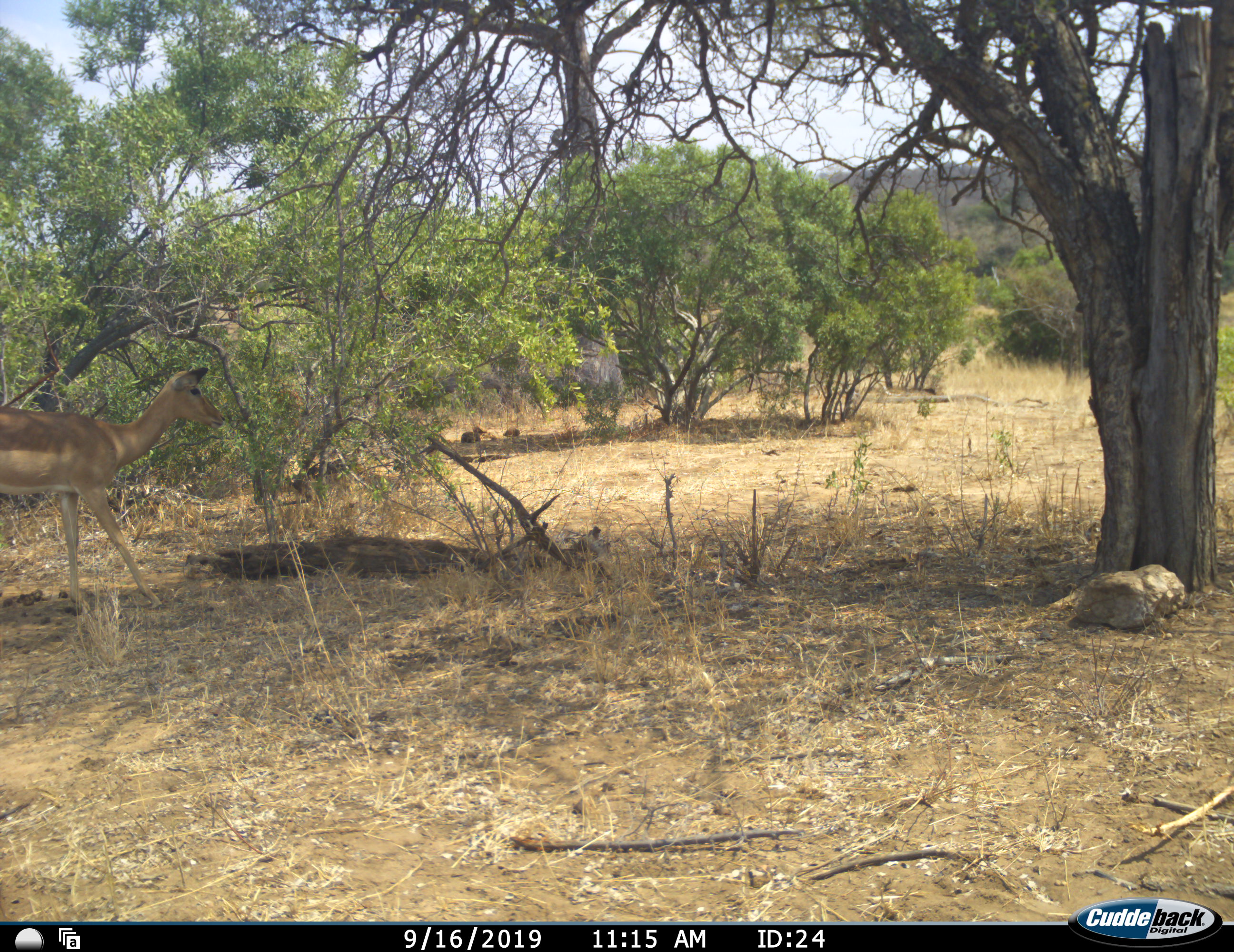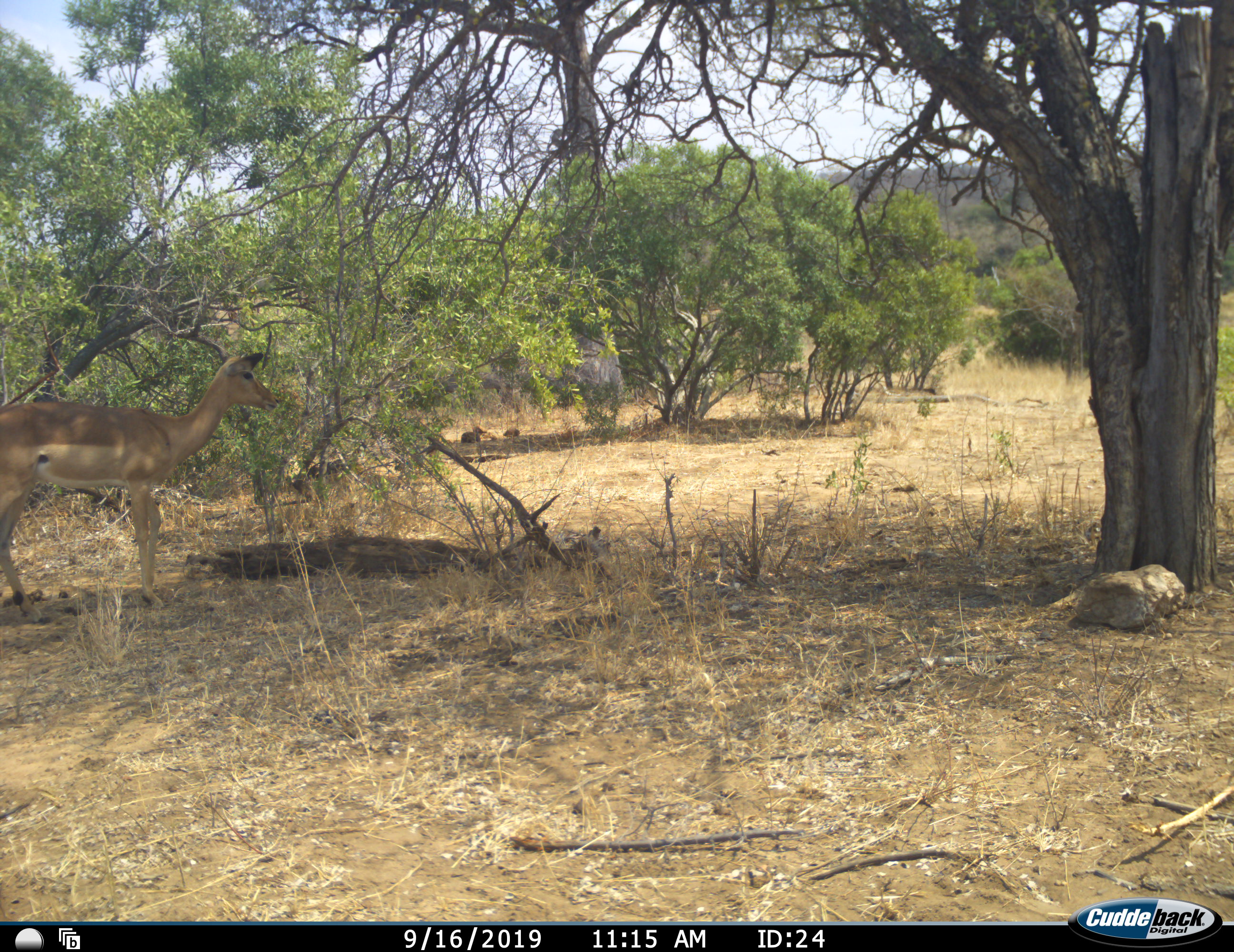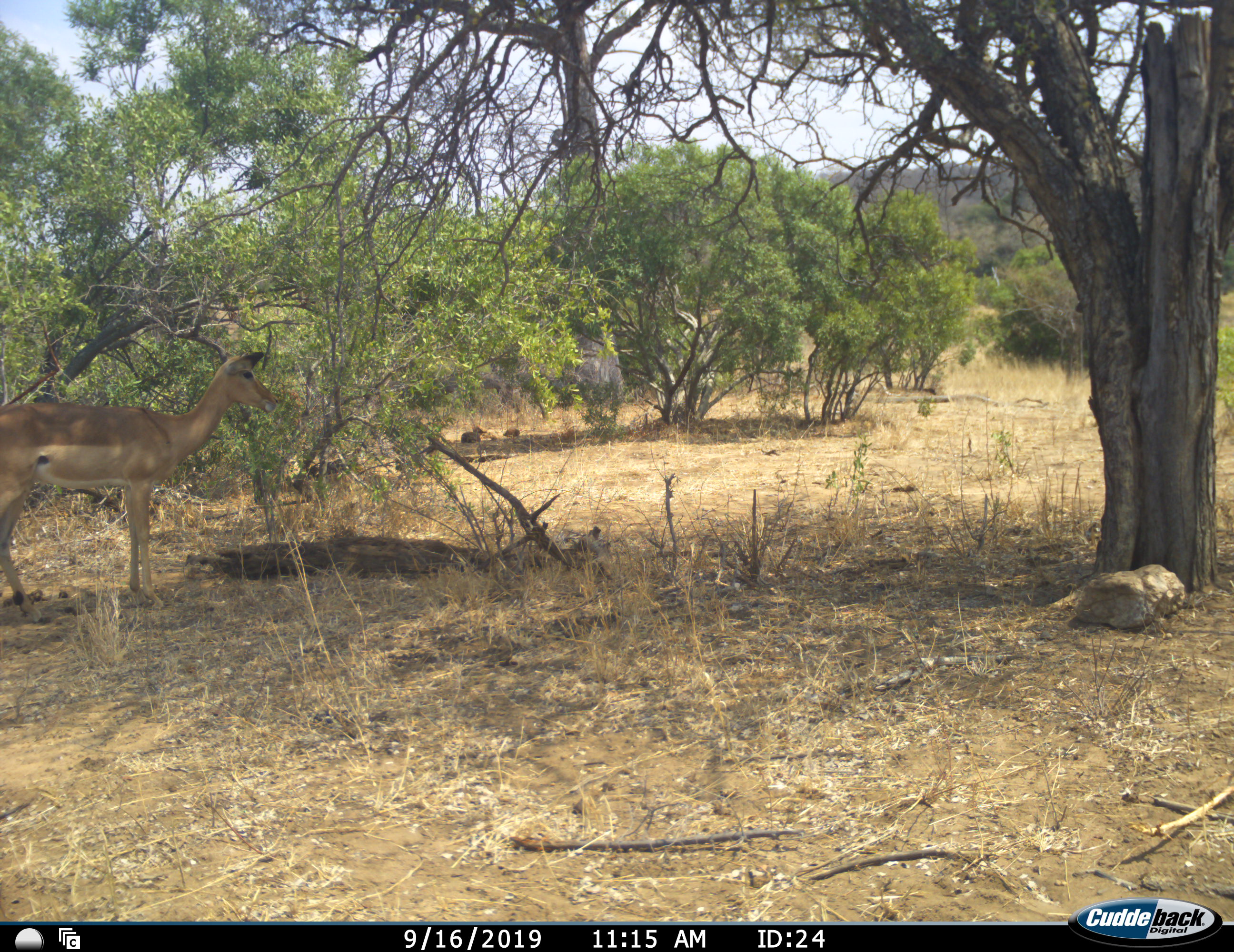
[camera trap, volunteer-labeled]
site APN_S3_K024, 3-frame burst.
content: unidentified animal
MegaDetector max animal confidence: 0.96